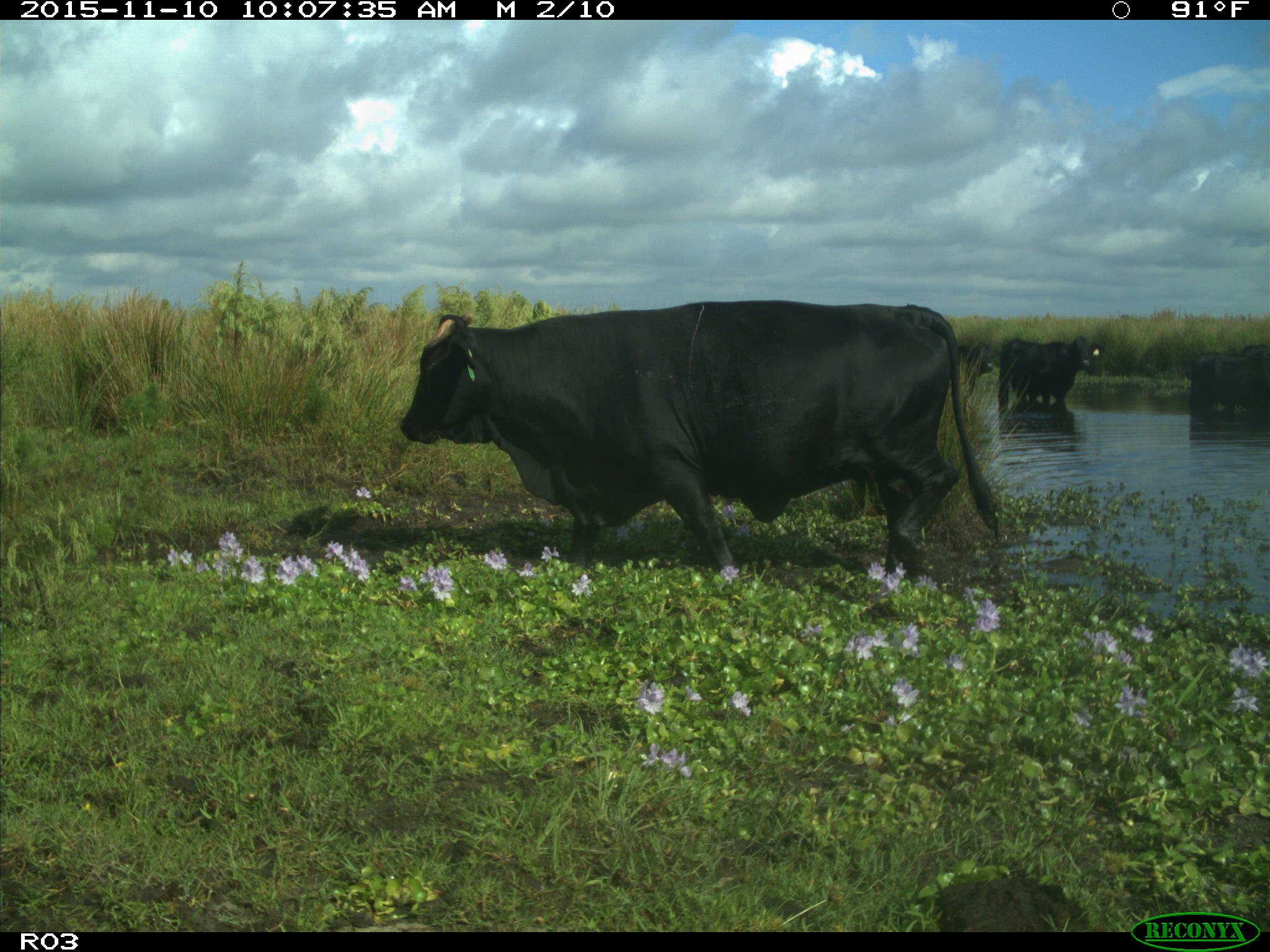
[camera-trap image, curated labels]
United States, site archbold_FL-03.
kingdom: Animalia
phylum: Chordata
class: Mammalia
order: Artiodactyla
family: Bovidae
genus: Bos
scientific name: Bos taurus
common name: domestic cow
Bos taurus (domestic cow).